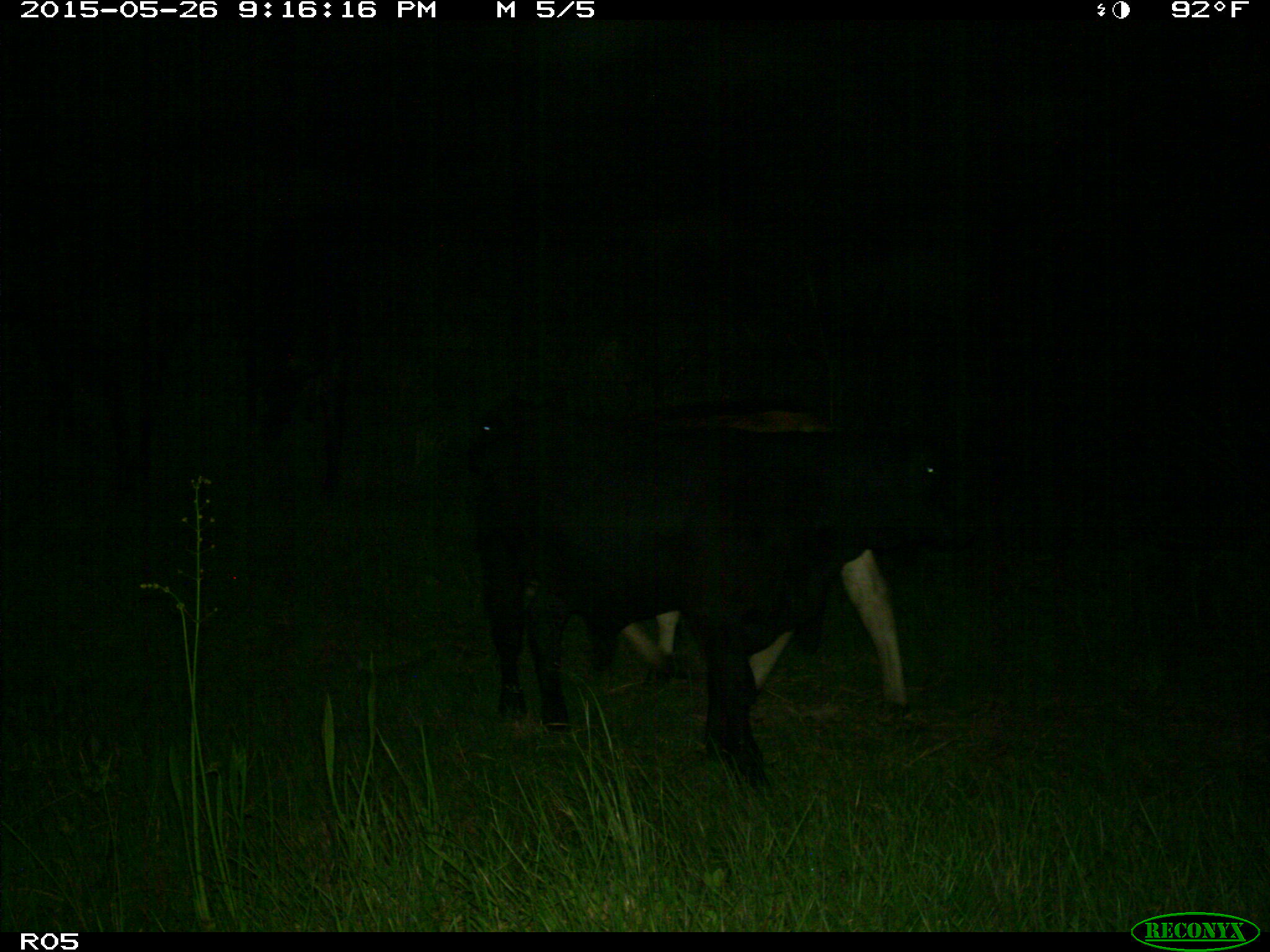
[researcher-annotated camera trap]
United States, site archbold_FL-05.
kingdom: Animalia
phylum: Chordata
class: Mammalia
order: Artiodactyla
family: Bovidae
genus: Bos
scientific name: Bos taurus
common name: domestic cow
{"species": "Bos taurus (domestic cow)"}